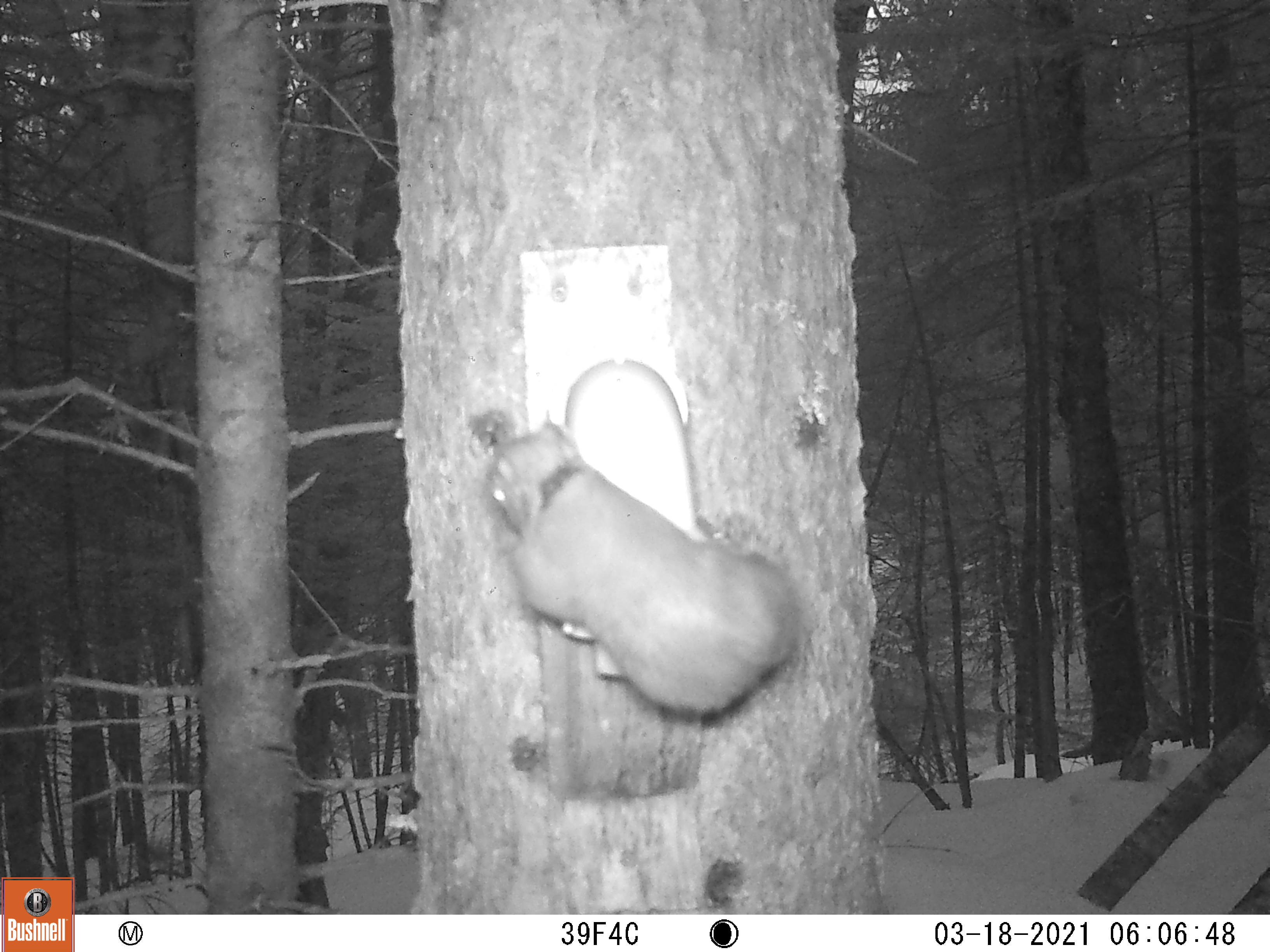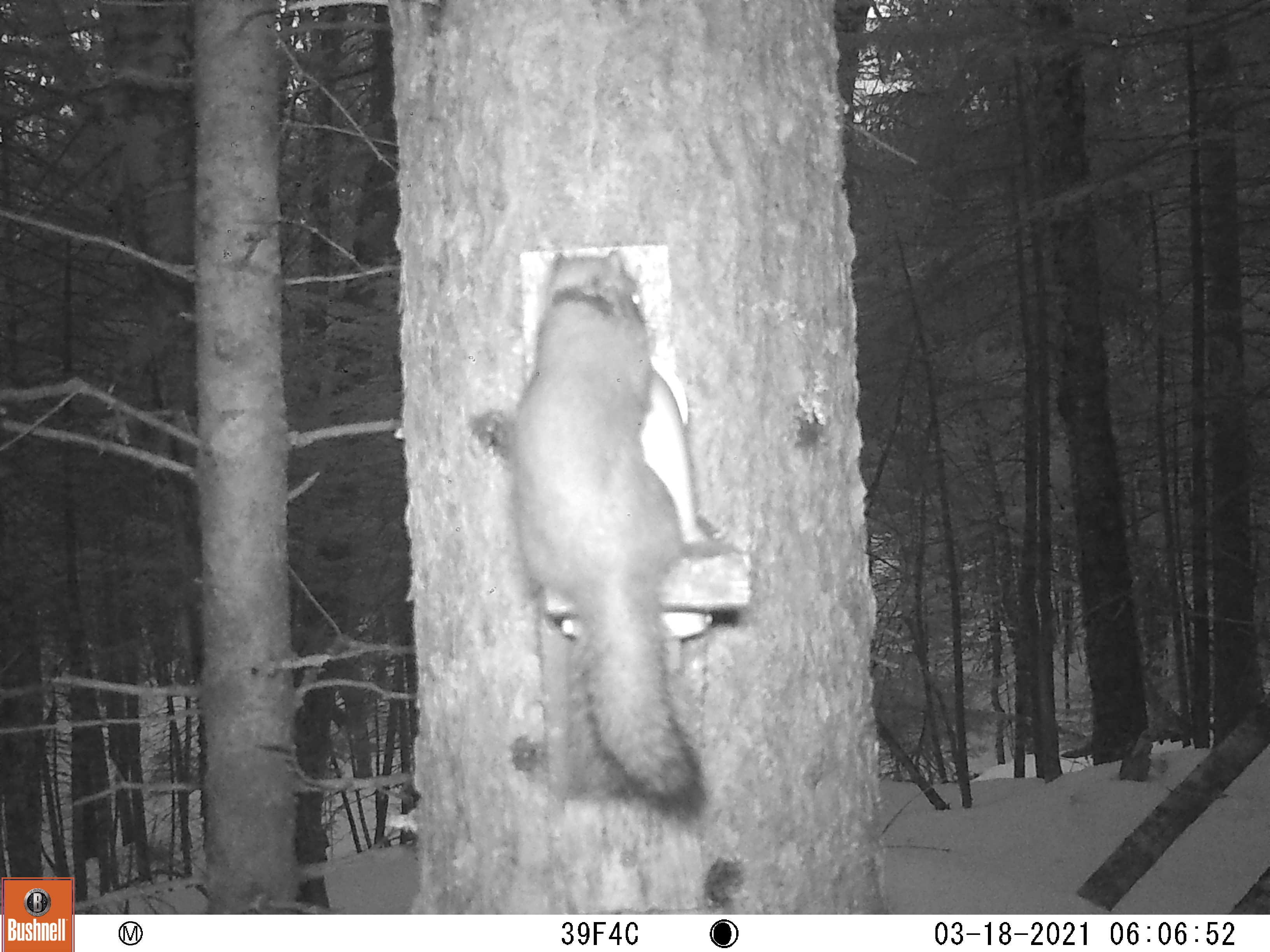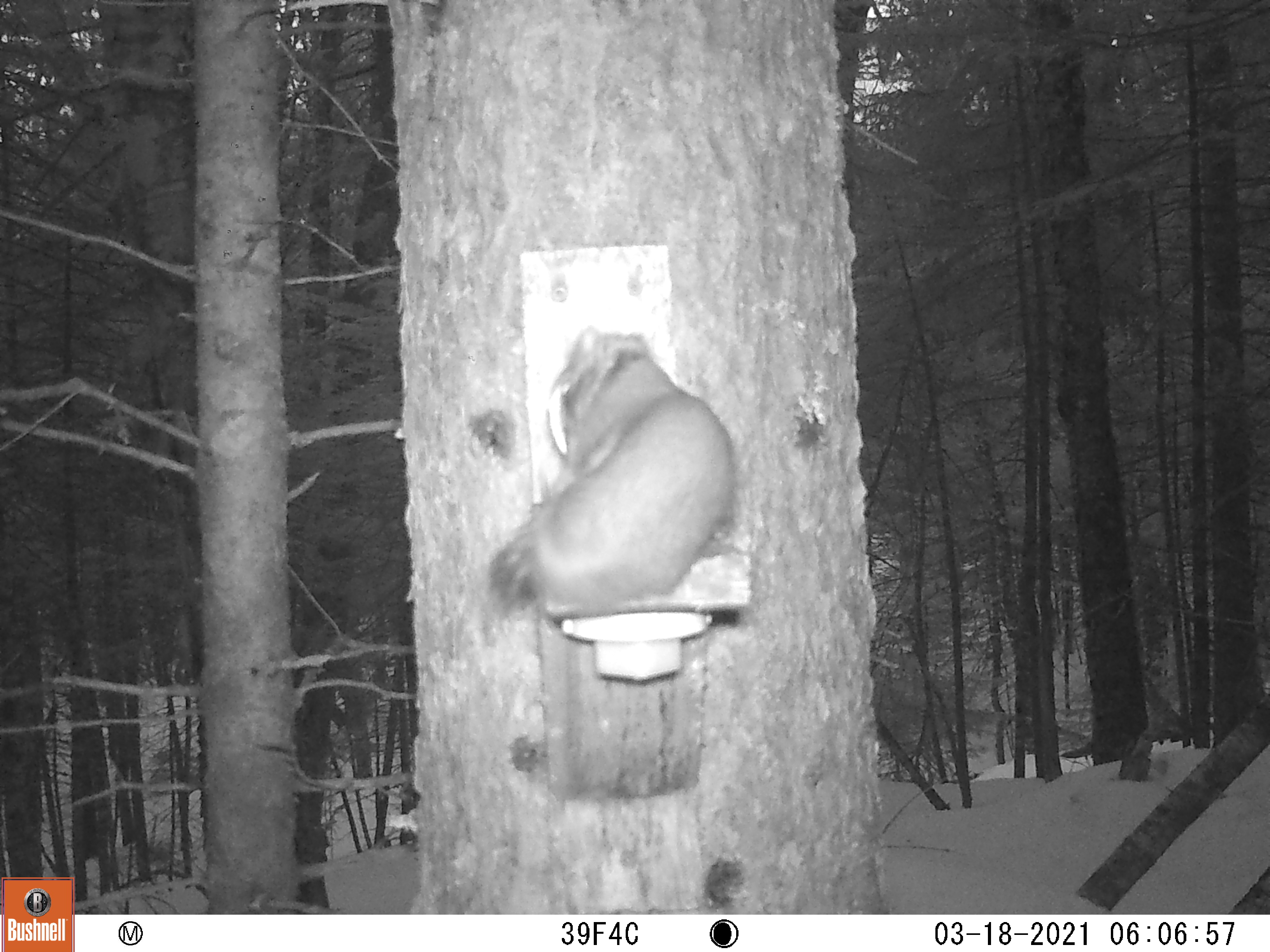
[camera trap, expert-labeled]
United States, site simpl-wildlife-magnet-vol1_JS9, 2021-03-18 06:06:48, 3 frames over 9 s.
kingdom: Animalia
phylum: Chordata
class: Mammalia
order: Rodentia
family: Sciuridae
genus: Tamiasciurus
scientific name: Tamiasciurus hudsonicus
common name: red squirrel